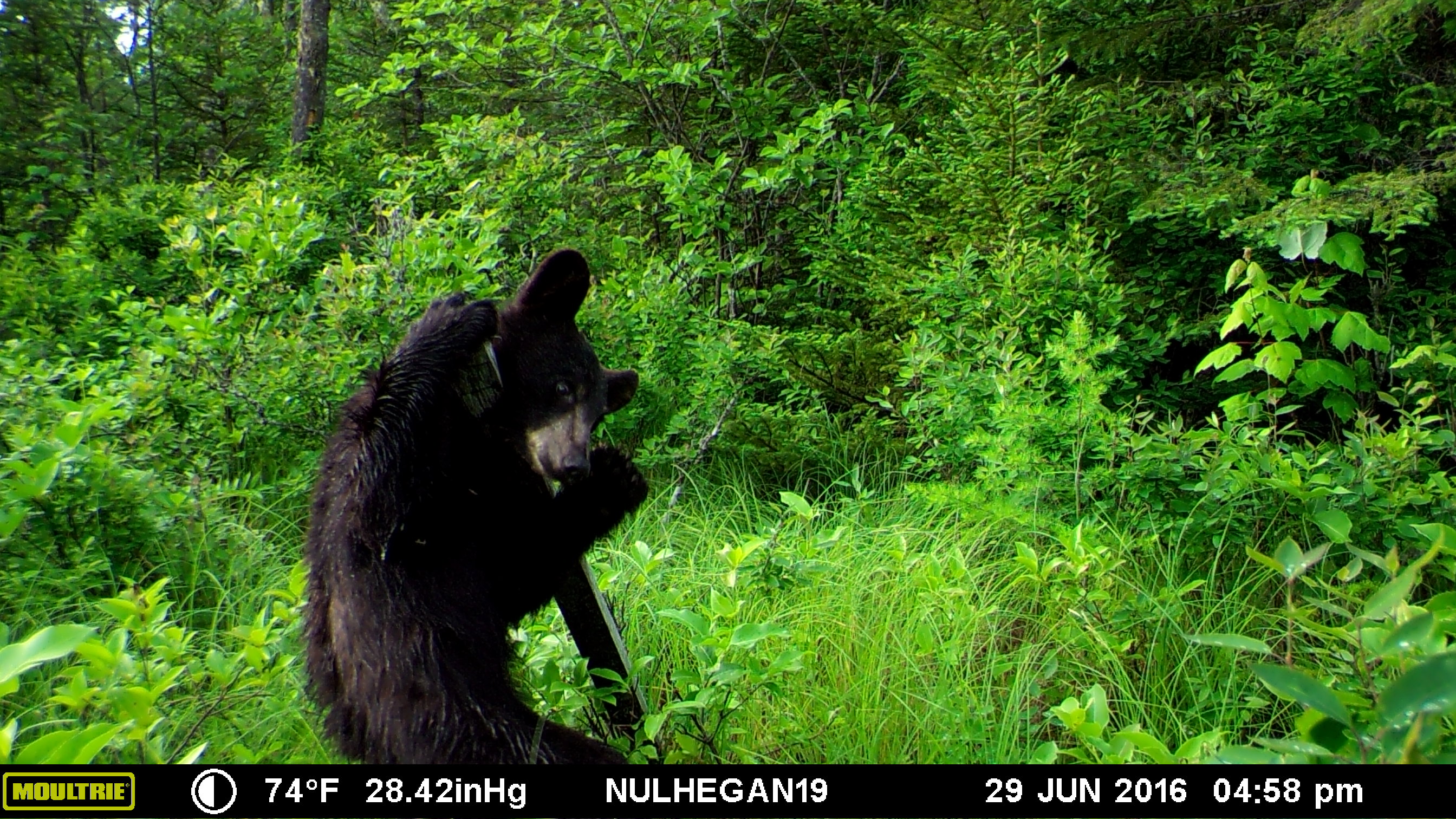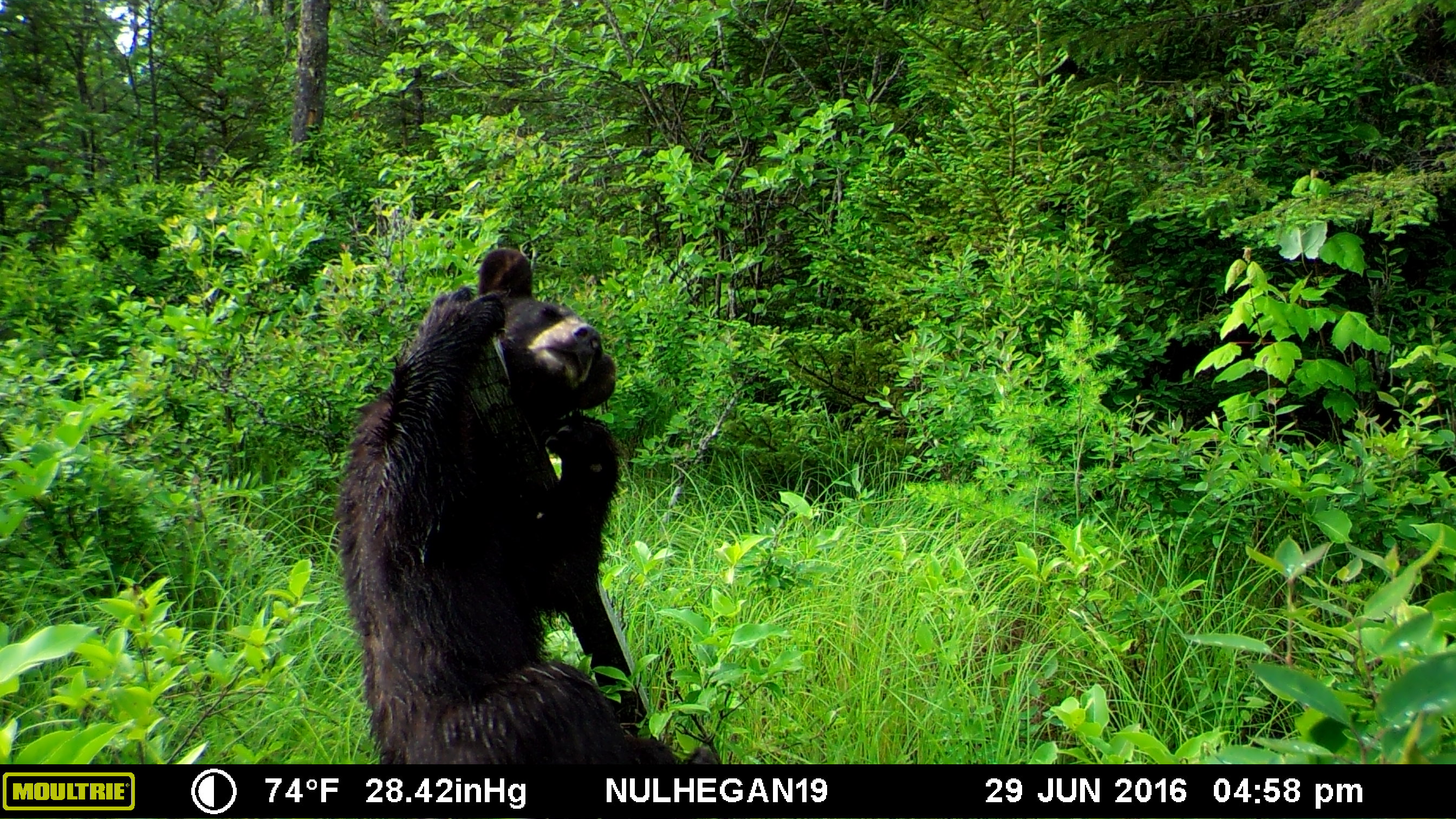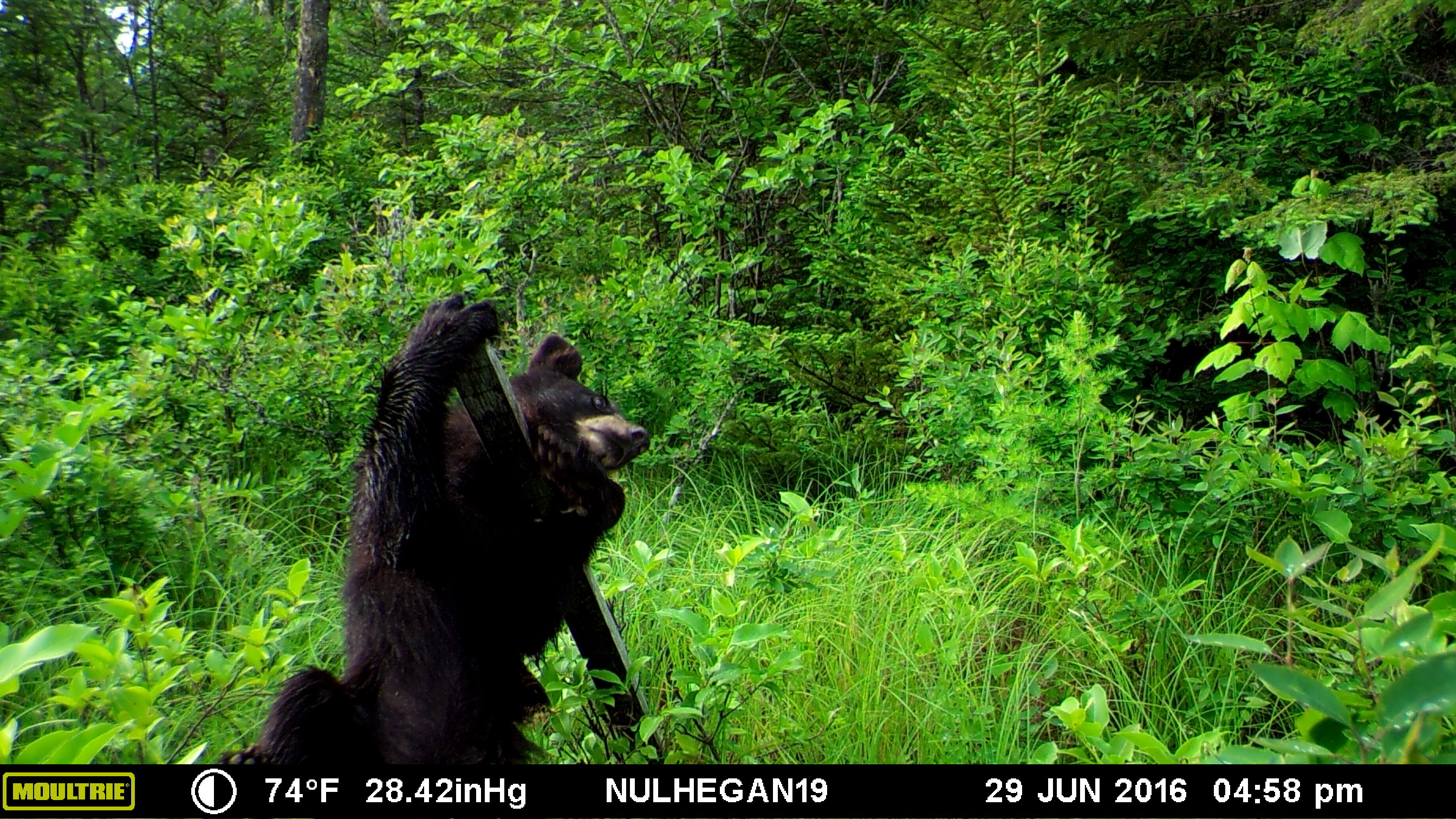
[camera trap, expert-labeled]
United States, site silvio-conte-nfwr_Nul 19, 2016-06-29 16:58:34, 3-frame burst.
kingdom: Animalia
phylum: Chordata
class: Mammalia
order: Carnivora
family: Ursidae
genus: Ursus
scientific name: Ursus americanus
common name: black bear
Black bear (Ursus americanus).